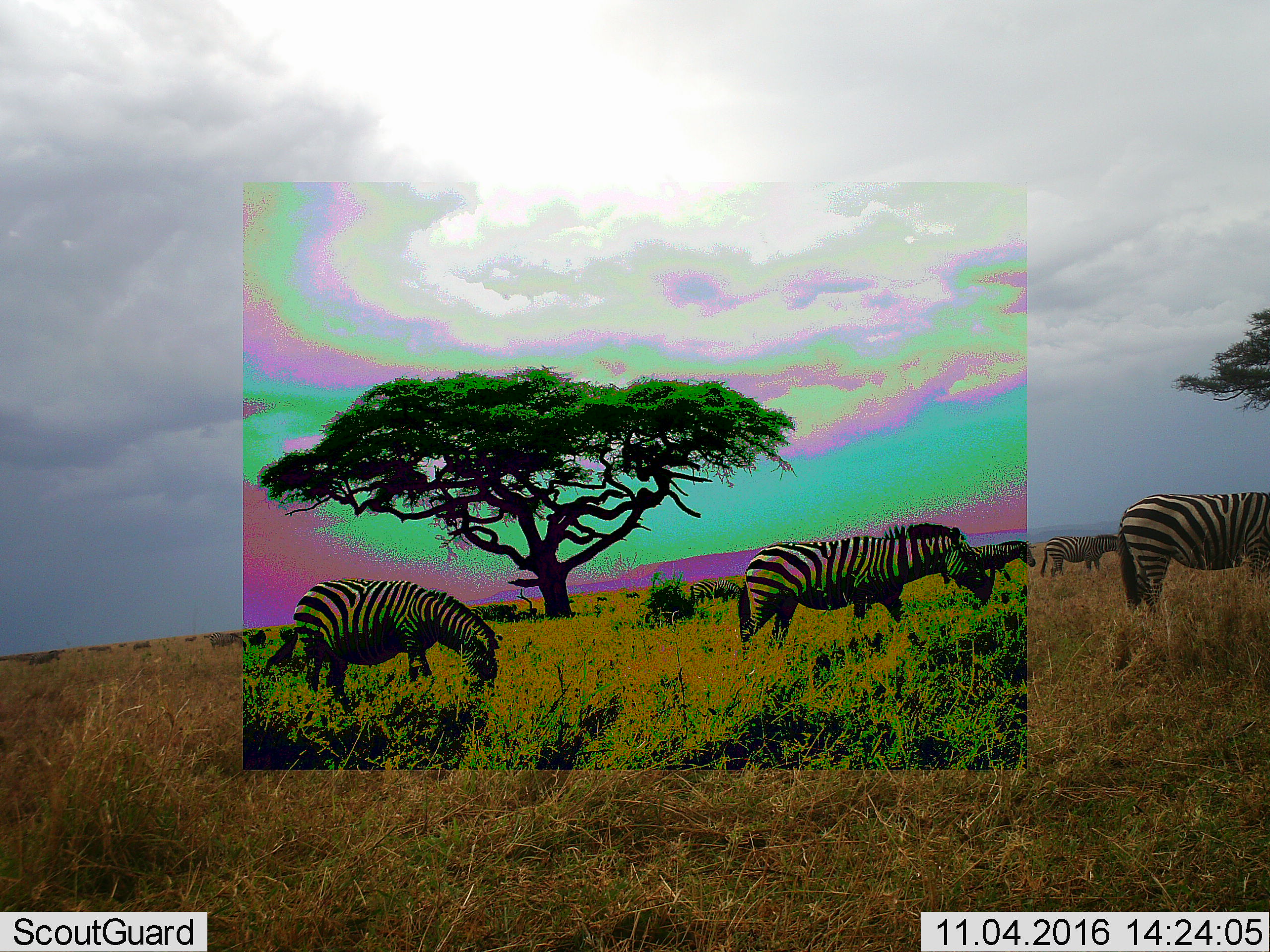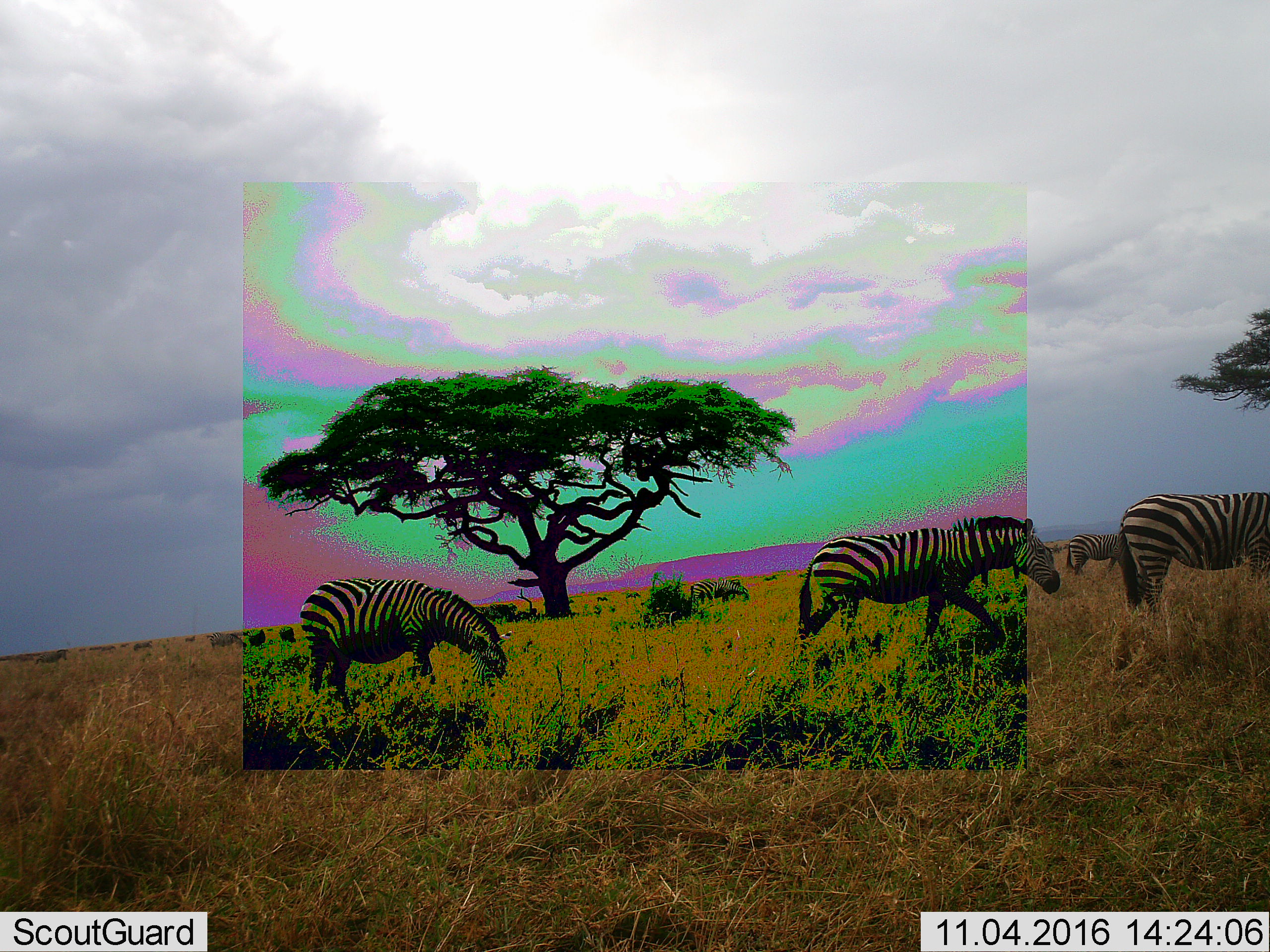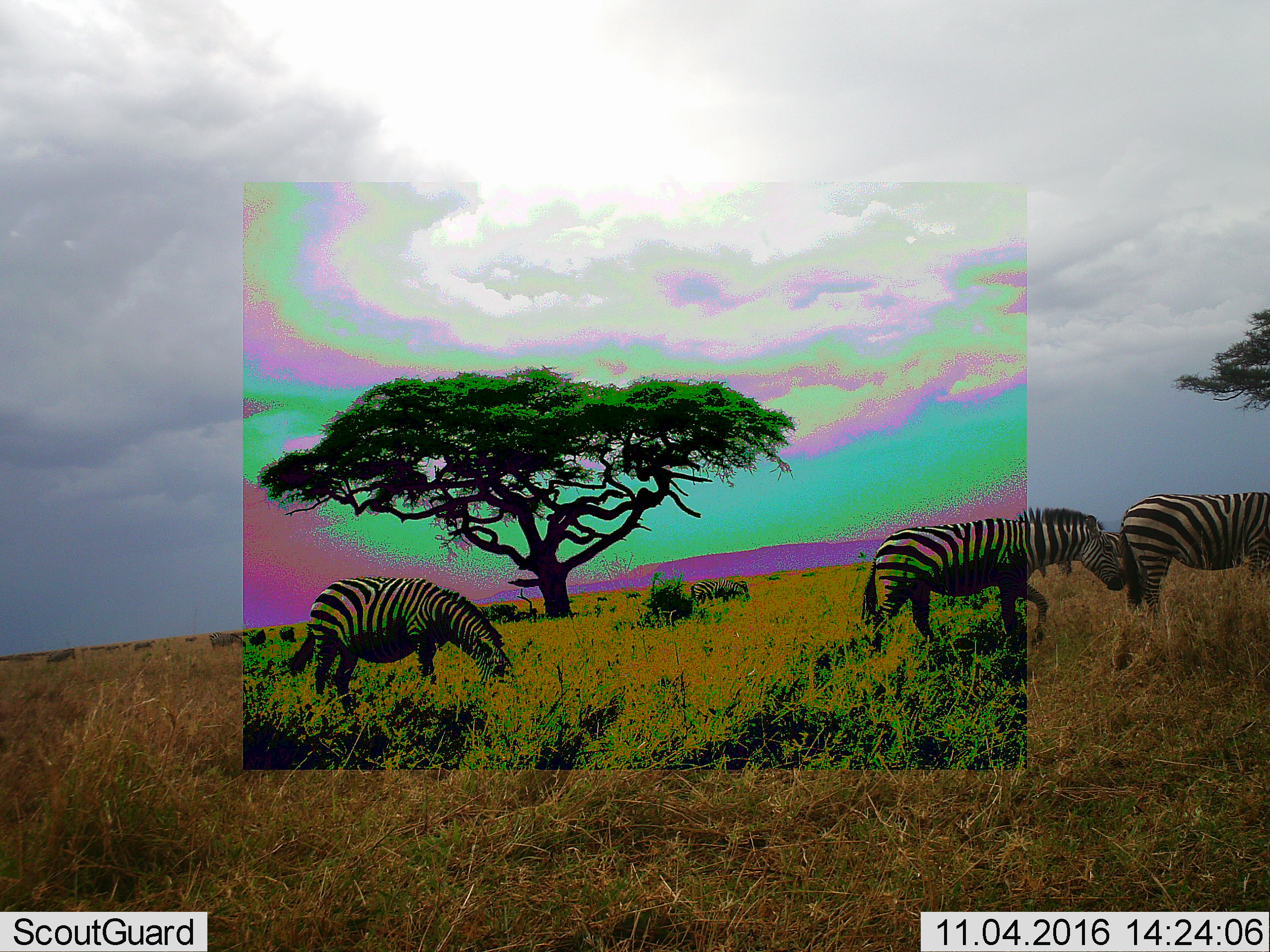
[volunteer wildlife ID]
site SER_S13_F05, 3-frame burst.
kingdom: Animalia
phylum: Chordata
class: Mammalia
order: Perissodactyla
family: Equidae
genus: Equus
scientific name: Equus quagga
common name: plains zebra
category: zebraplains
Zebraplains (plains zebra) (Equus quagga), count 11-50. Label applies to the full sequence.